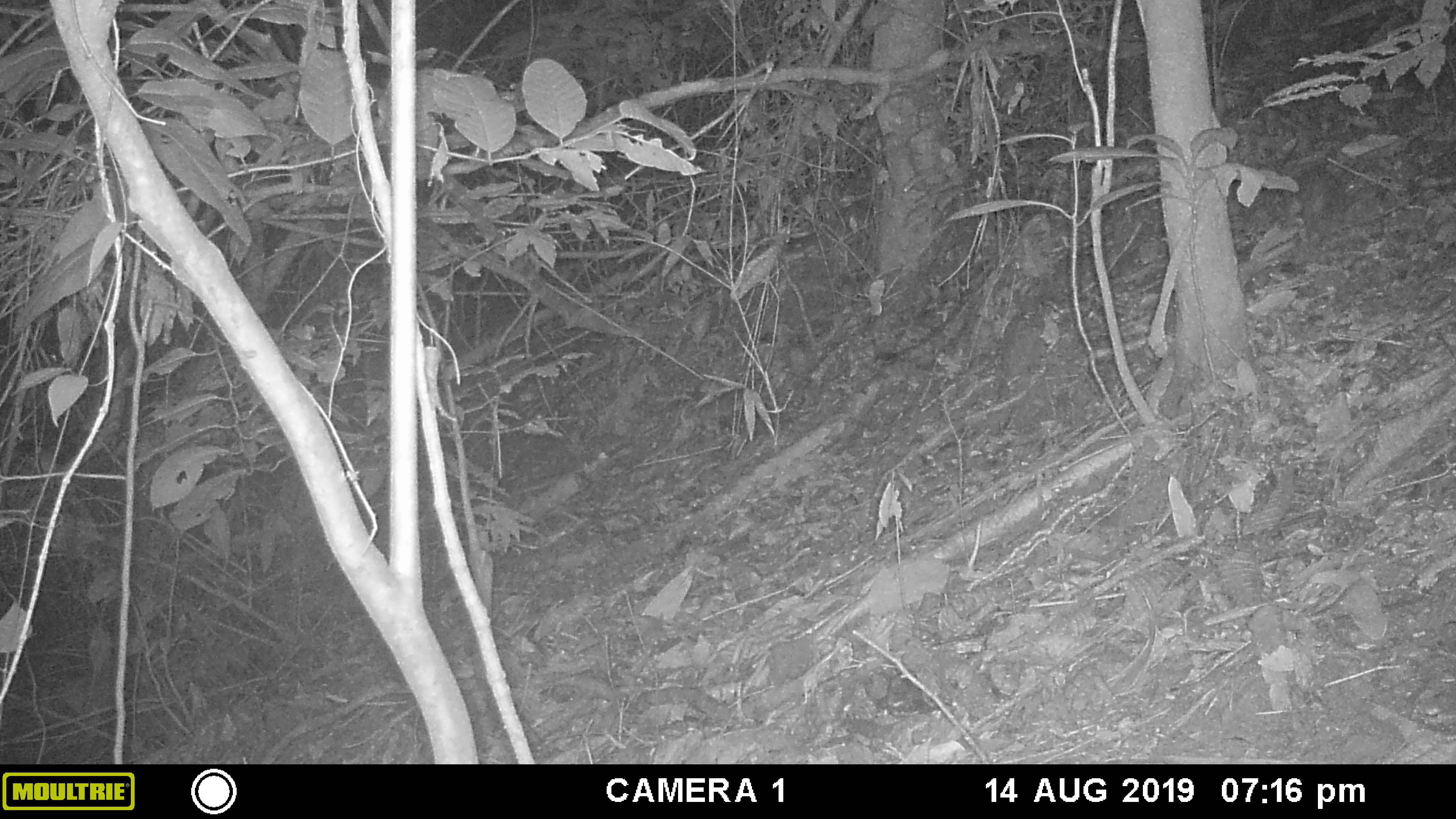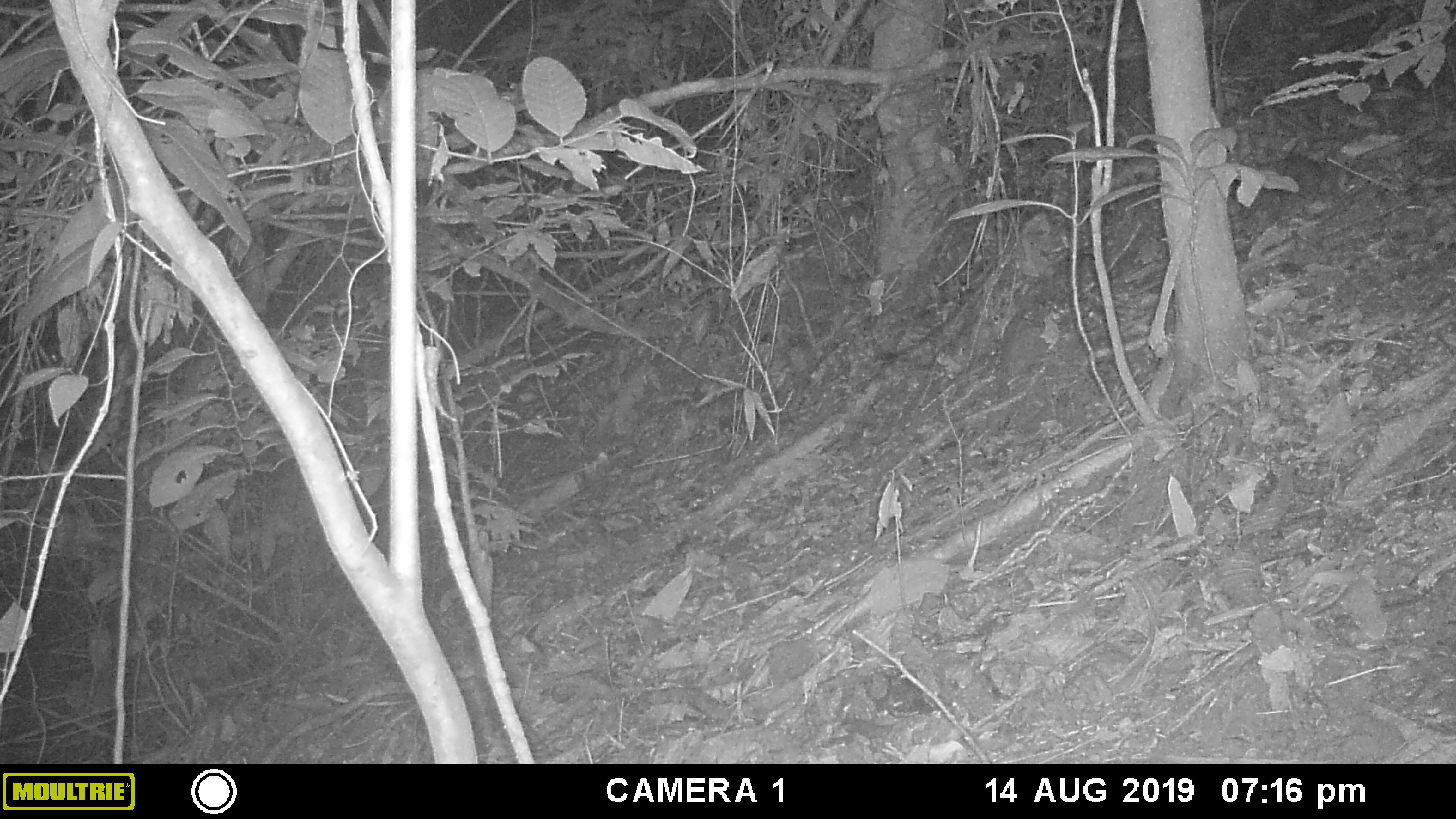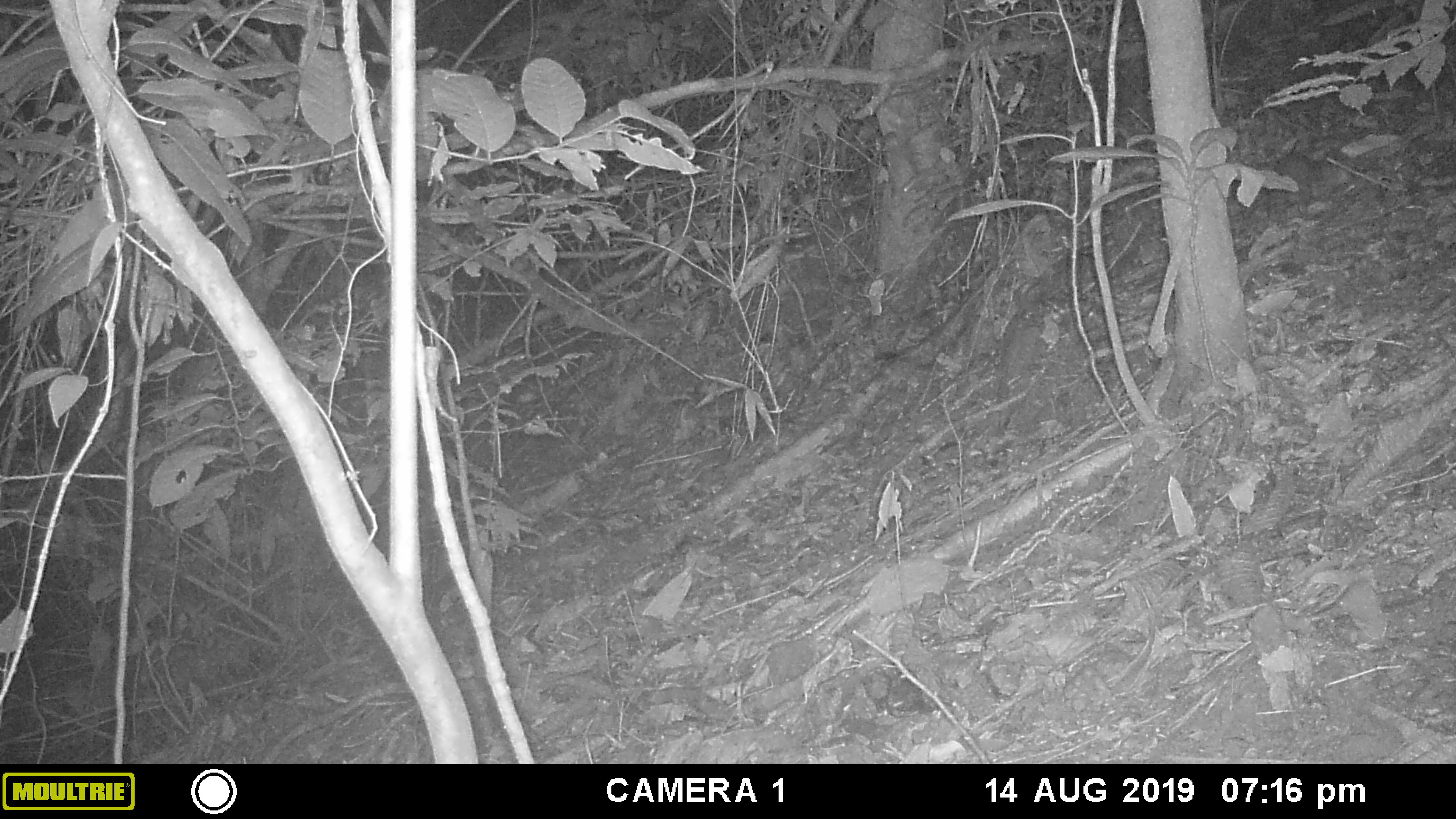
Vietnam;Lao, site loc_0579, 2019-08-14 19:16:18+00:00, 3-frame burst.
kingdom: Animalia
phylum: Chordata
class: Mammalia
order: Carnivora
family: Mustelidae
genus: Melogale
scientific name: Melogale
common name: ferret badger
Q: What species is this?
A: Ferret badger (Melogale).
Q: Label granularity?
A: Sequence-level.